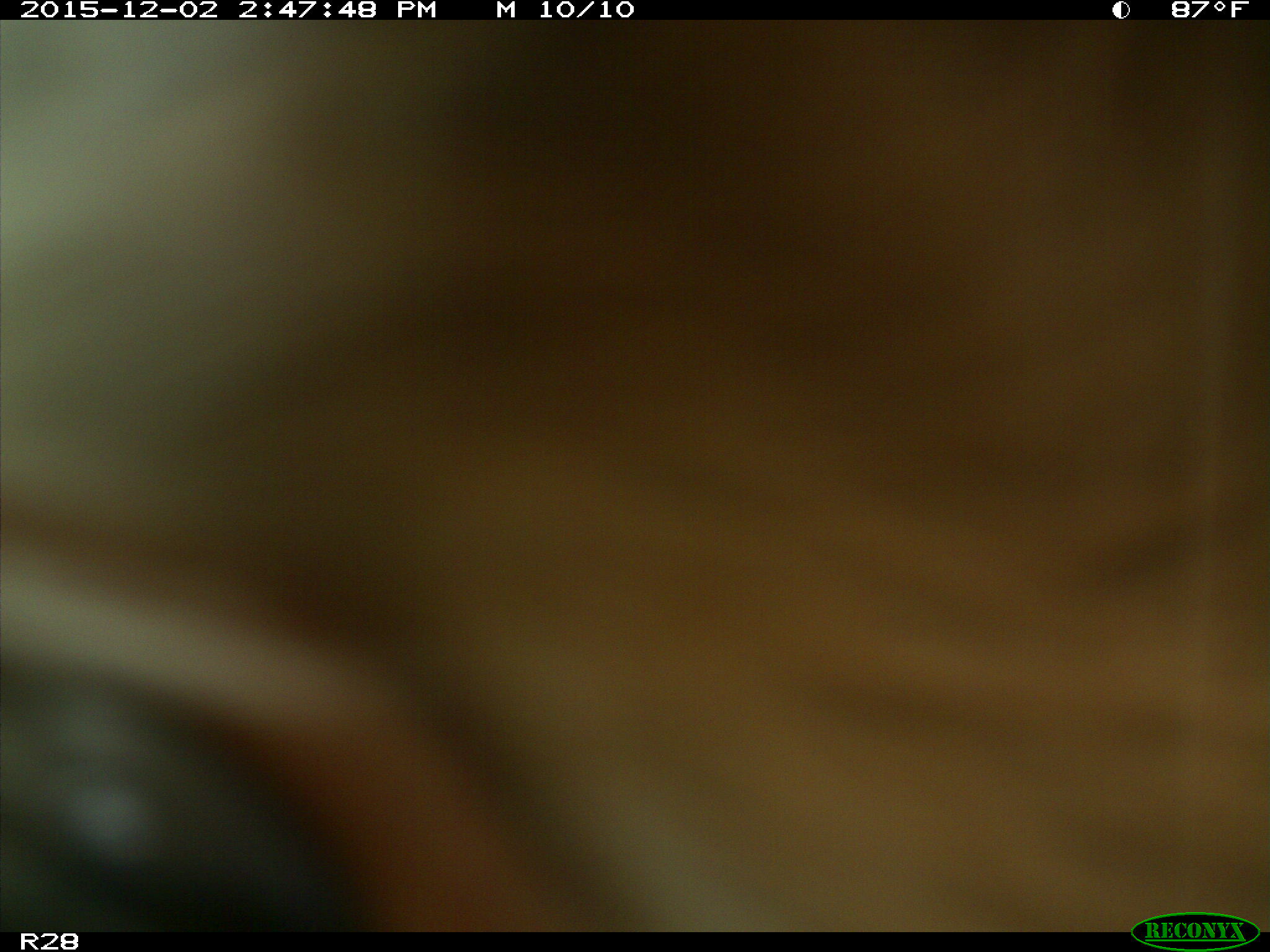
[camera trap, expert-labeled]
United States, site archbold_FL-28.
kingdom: Animalia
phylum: Chordata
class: Mammalia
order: Artiodactyla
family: Bovidae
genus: Bos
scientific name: Bos taurus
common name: domestic cow